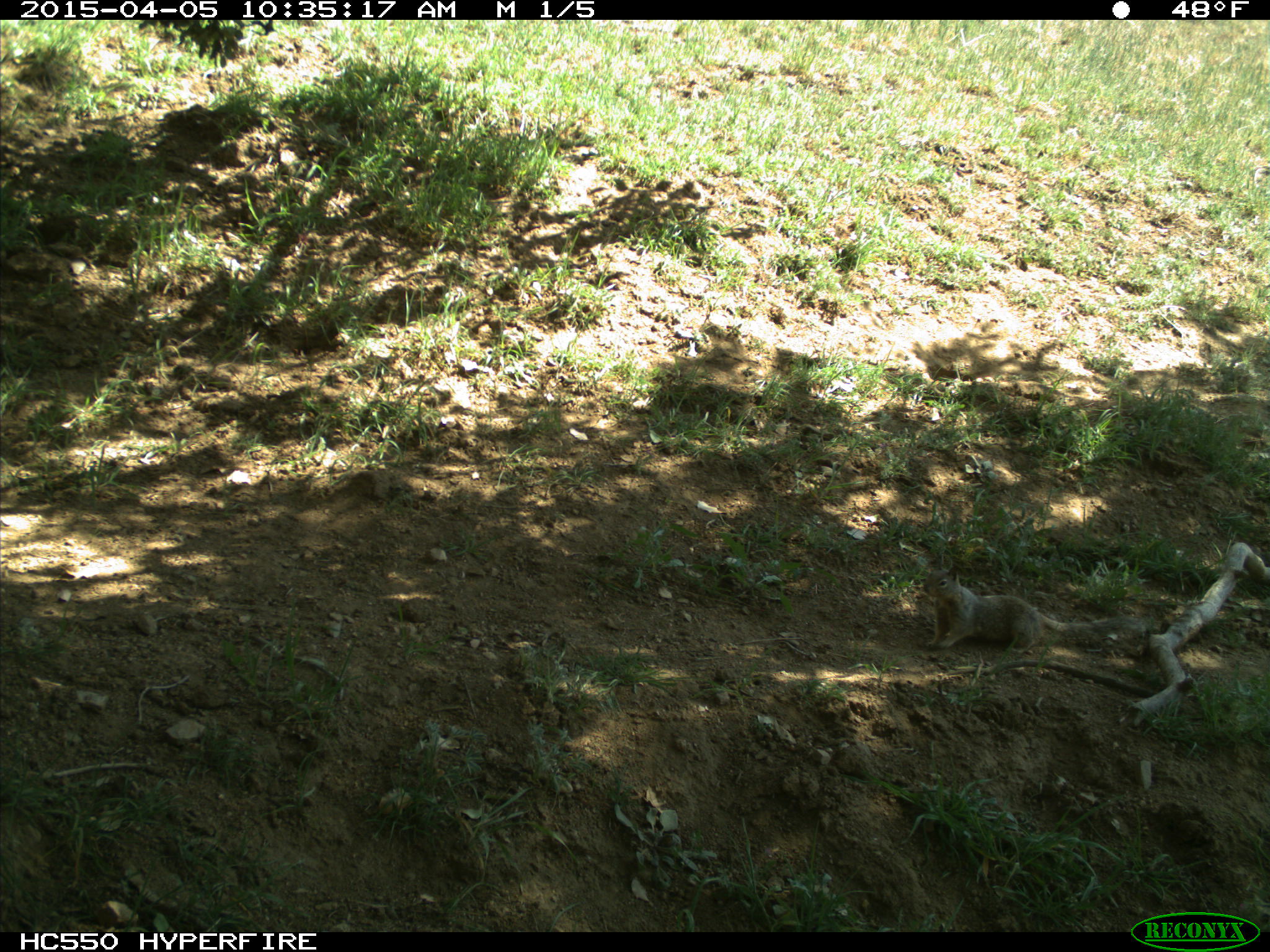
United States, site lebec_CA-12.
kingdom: Animalia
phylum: Chordata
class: Mammalia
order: Rodentia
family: Sciuridae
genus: Otospermophilus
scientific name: Otospermophilus beecheyi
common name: california ground squirrel